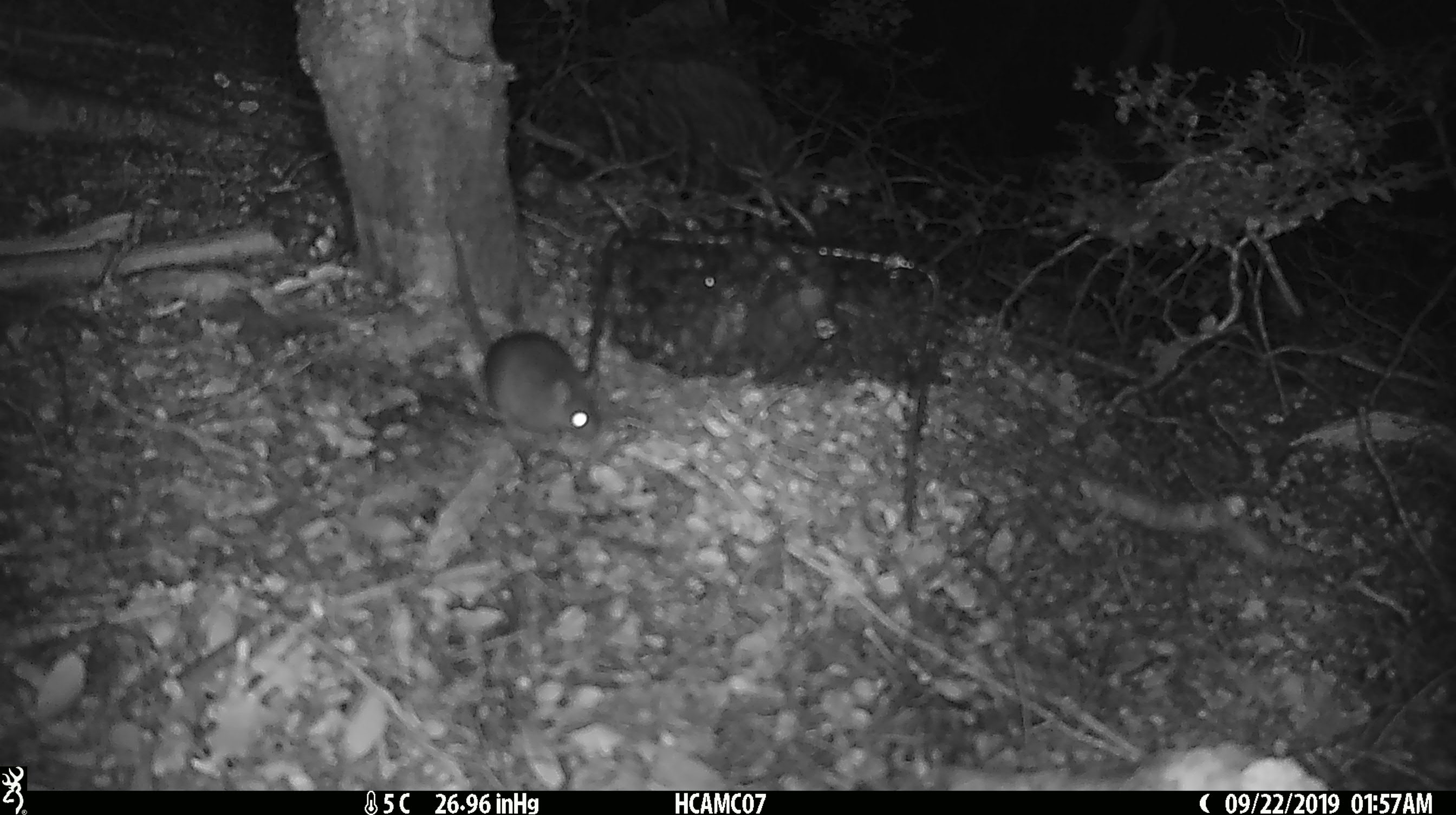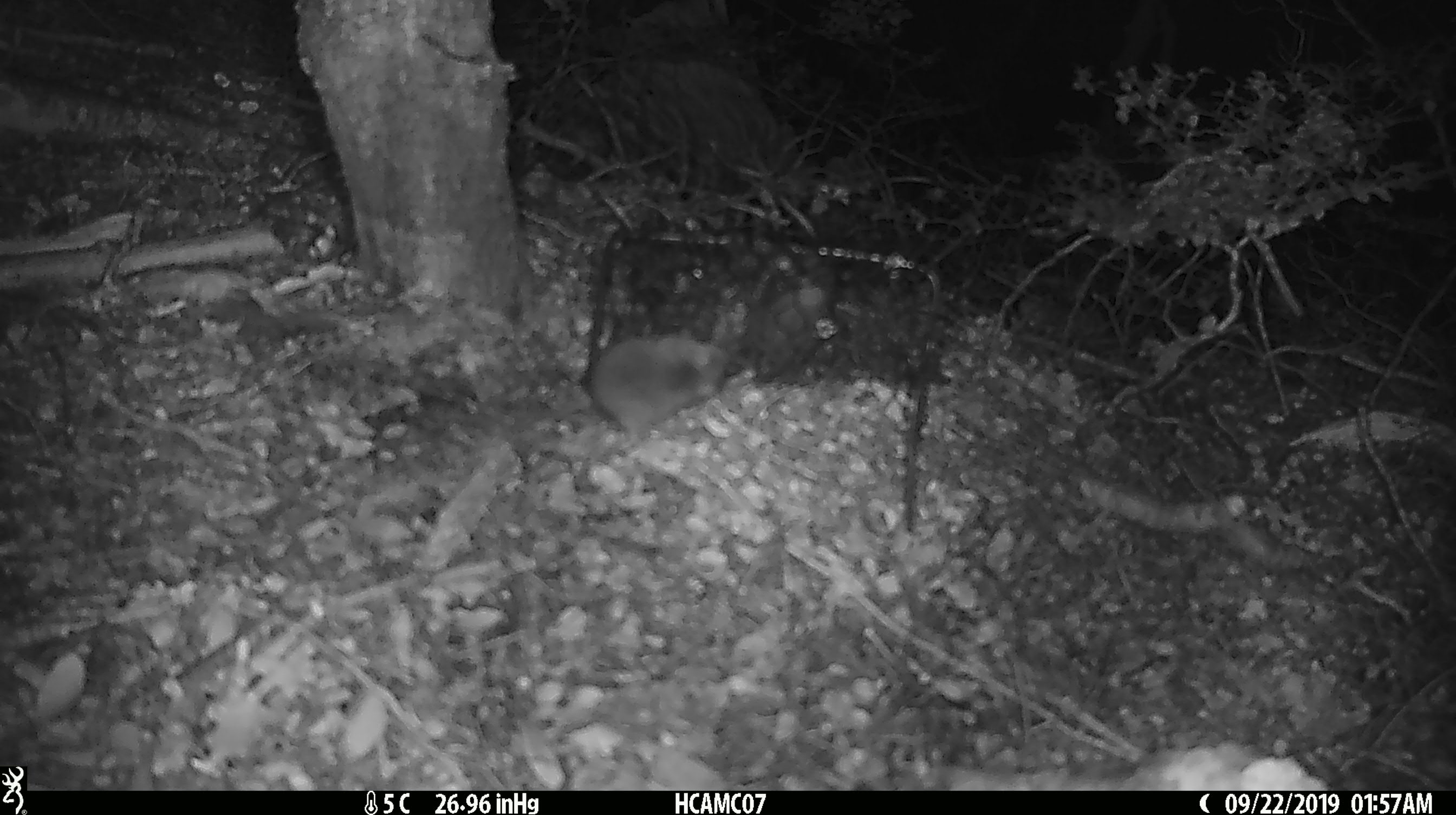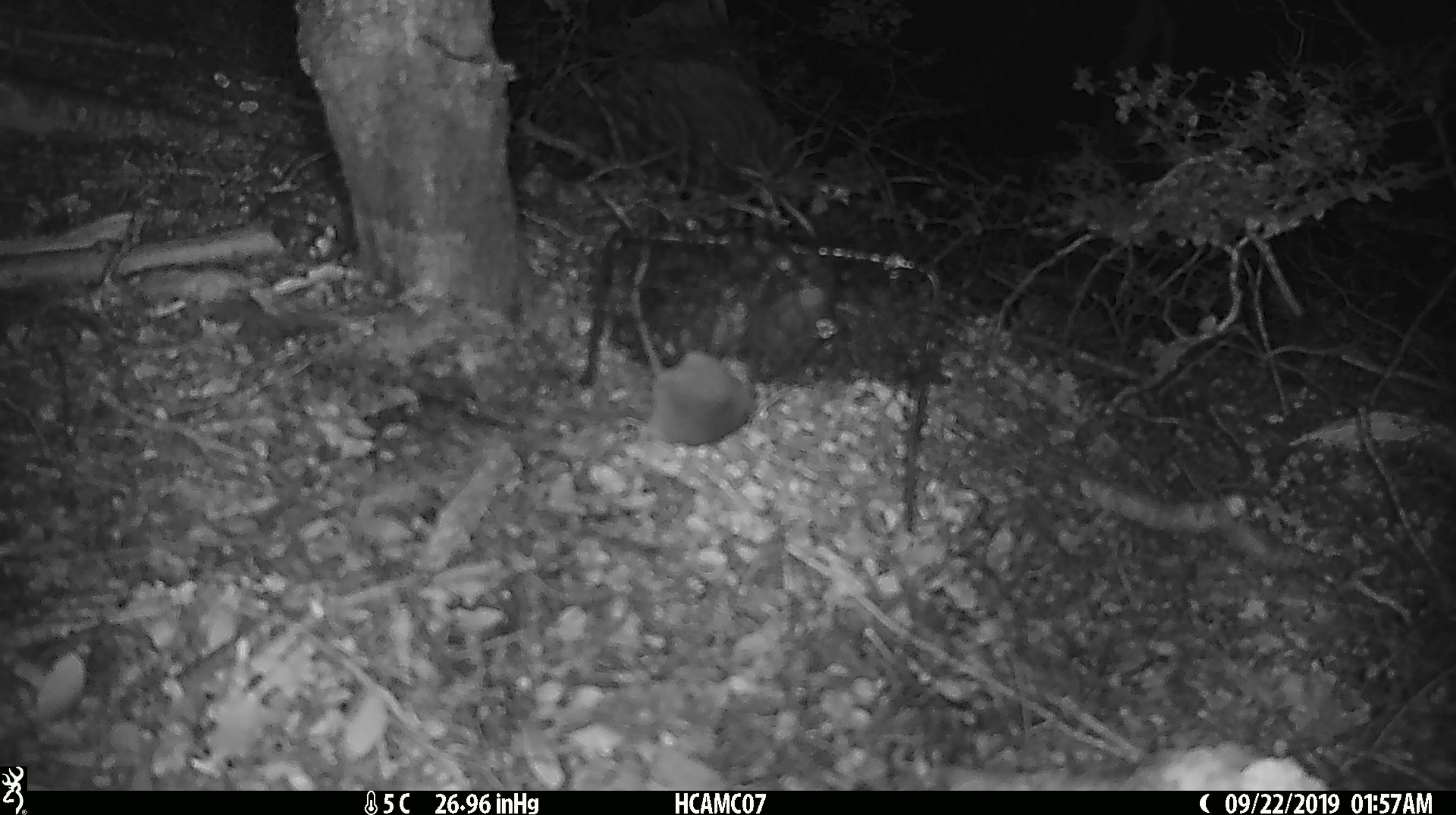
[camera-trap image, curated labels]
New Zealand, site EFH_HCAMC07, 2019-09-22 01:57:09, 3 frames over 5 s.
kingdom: Animalia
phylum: Chordata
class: Mammalia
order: Rodentia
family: Muridae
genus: Mus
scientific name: Mus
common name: mouse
Mouse (Mus).